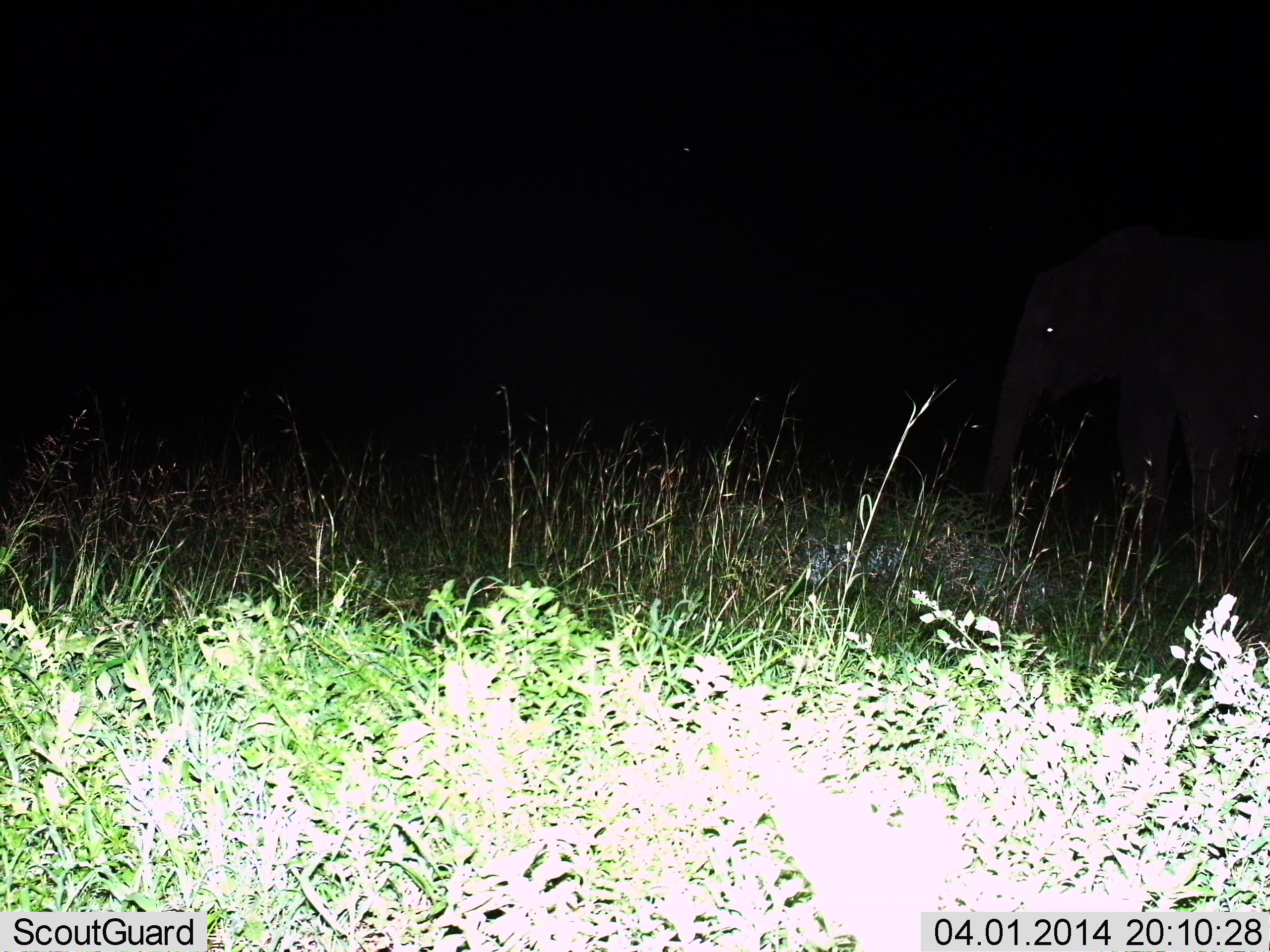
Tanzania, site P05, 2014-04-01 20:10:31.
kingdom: Animalia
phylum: Chordata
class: Mammalia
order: Proboscidea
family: Elephantidae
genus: Loxodonta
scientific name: Loxodonta africana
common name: african bush elephant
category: elephant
Elephant (african bush elephant) (Loxodonta africana), count 1. Behavior (volunteer vote fractions): standing 82%, resting 0%, moving 18%, interacting 0%. Young present (vote fraction): 7%. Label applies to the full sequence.